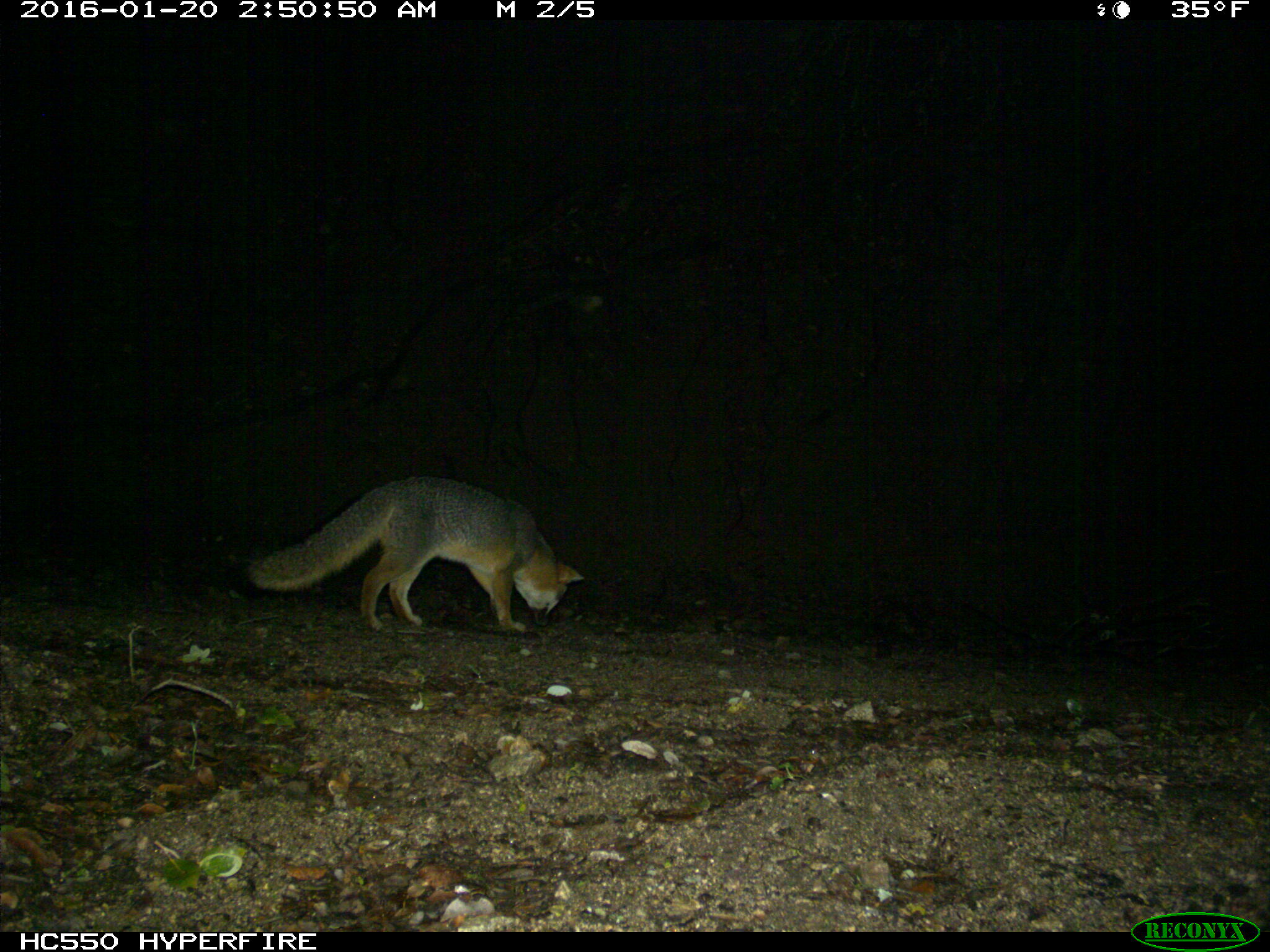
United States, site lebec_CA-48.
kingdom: Animalia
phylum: Chordata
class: Mammalia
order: Carnivora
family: Canidae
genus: Urocyon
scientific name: Urocyon cinereoargenteus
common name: gray fox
Urocyon cinereoargenteus (gray fox).